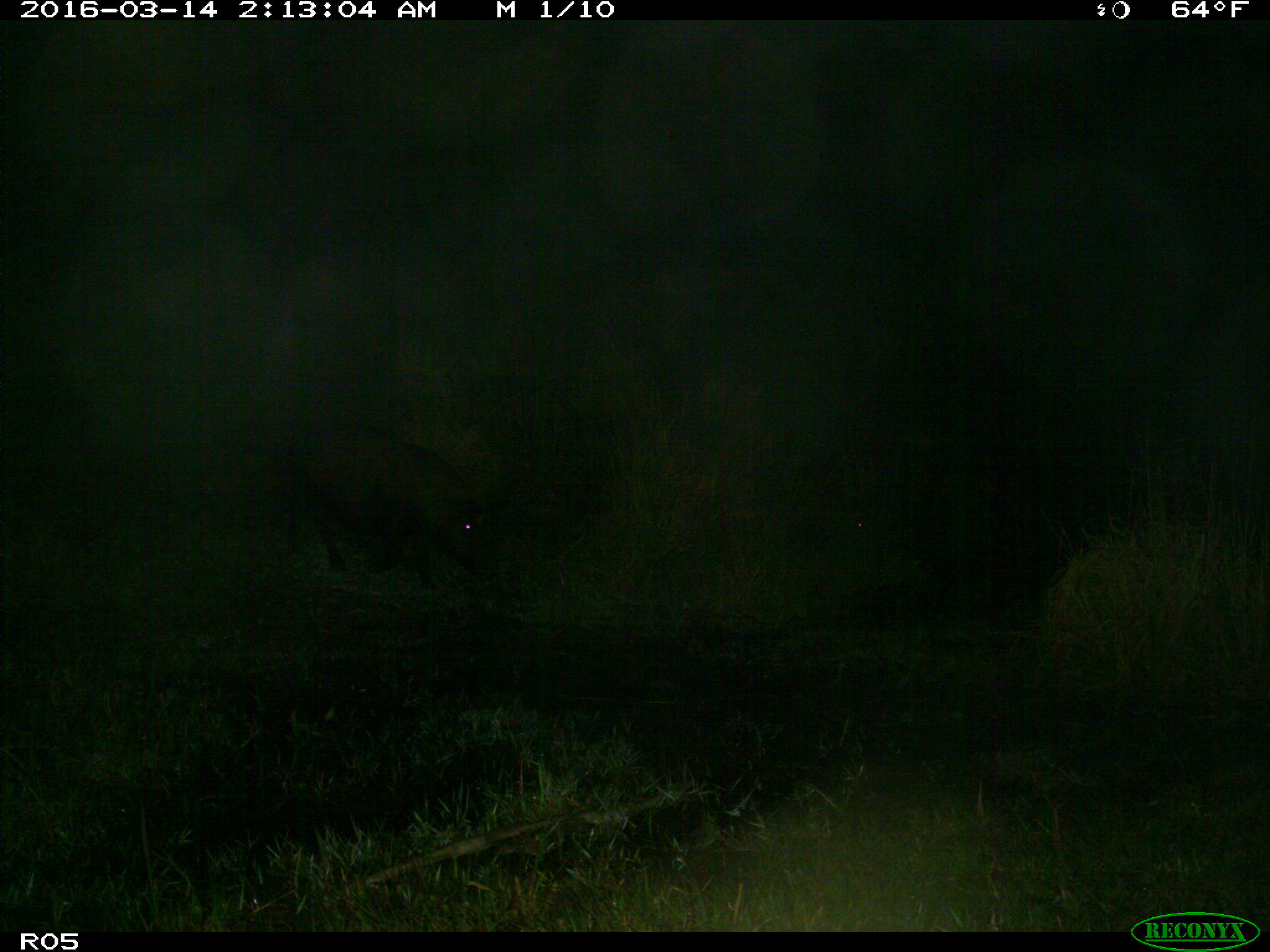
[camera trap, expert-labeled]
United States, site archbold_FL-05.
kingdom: Animalia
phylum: Chordata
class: Mammalia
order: Artiodactyla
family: Suidae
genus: Sus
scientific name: Sus scrofa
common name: wild boar